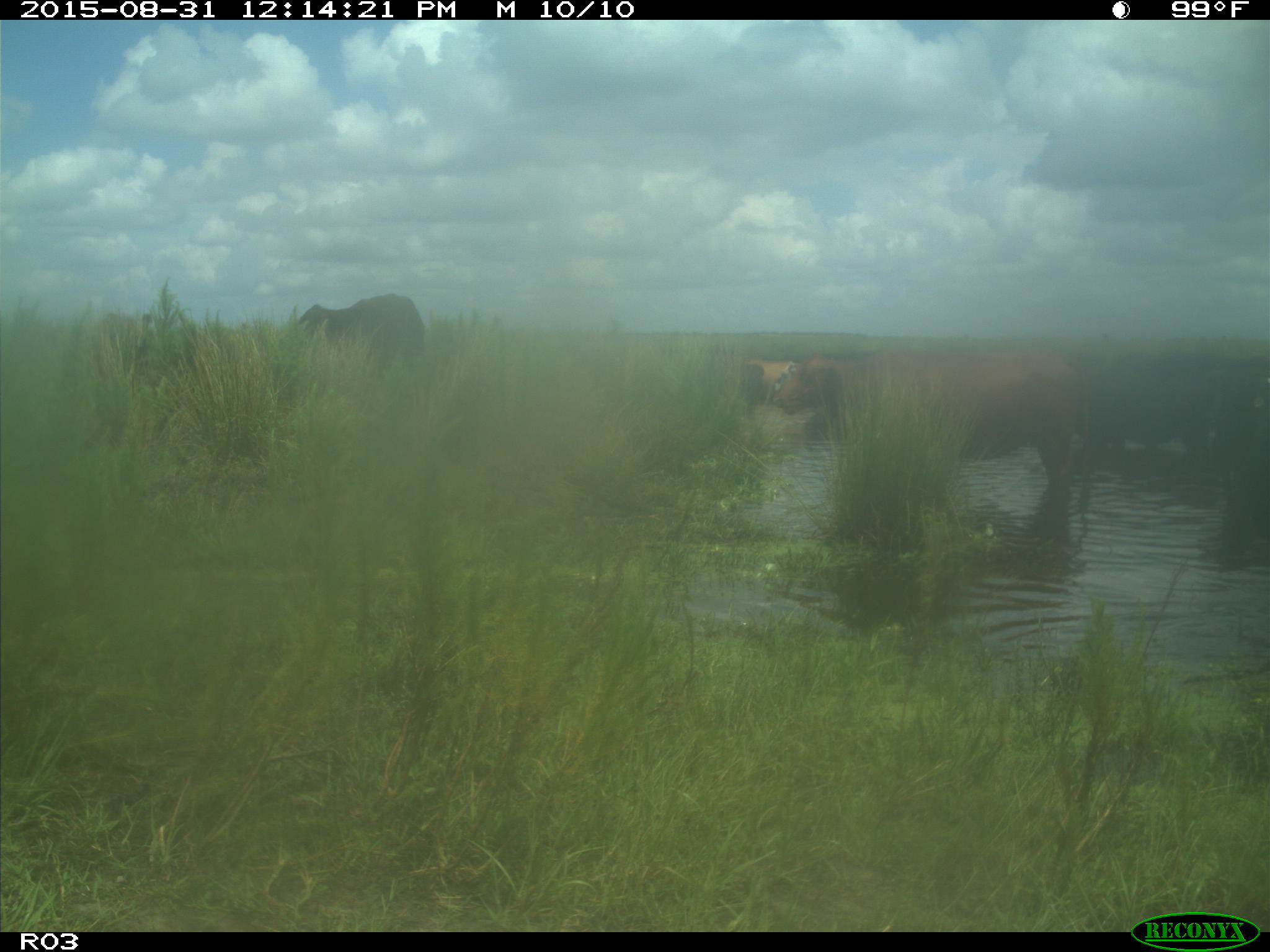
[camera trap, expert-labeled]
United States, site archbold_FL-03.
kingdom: Animalia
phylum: Chordata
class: Mammalia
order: Artiodactyla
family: Bovidae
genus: Bos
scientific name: Bos taurus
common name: domestic cow